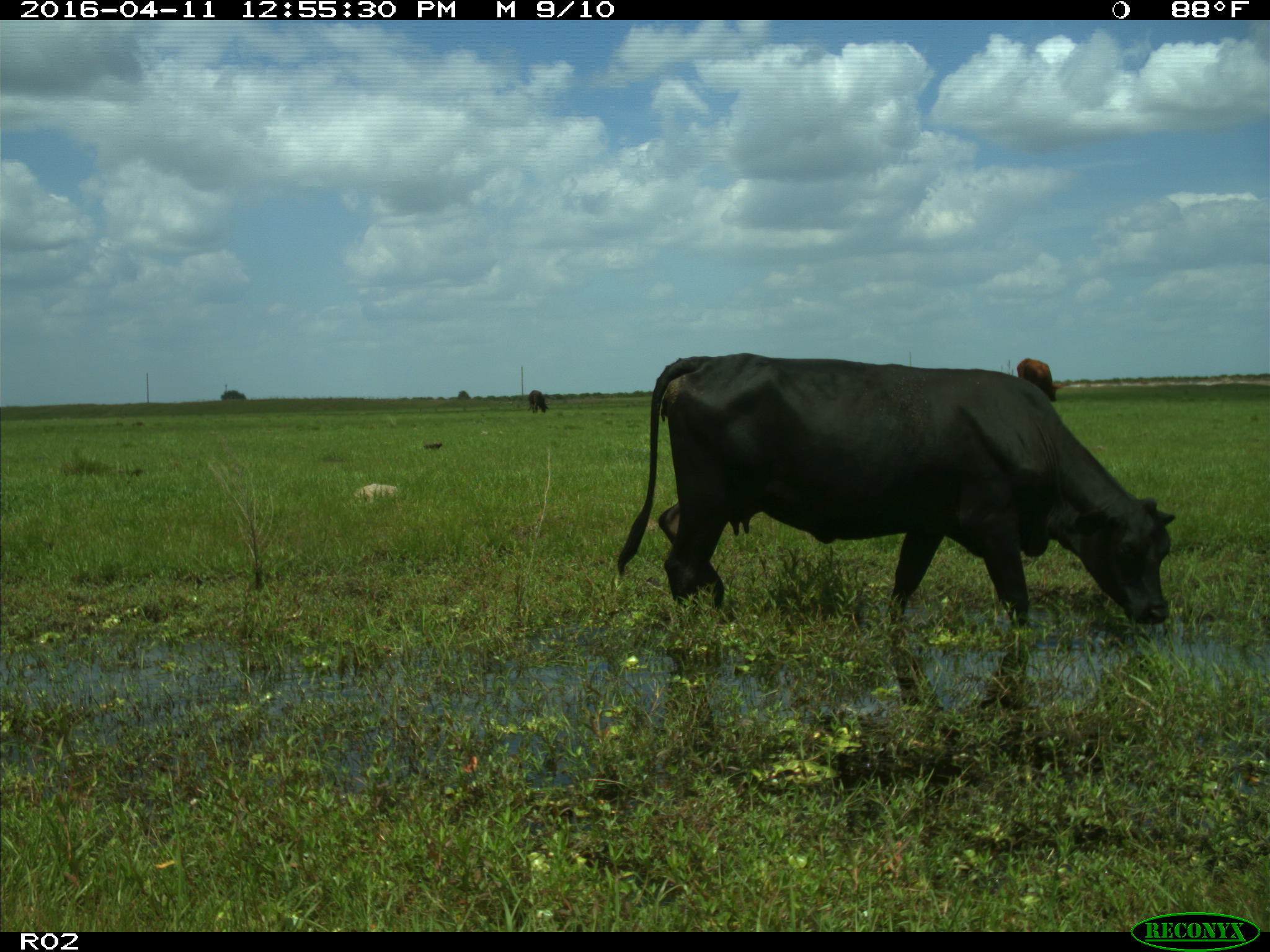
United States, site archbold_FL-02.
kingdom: Animalia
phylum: Chordata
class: Mammalia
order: Artiodactyla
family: Bovidae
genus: Bos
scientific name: Bos taurus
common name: domestic cow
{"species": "Bos taurus (domestic cow)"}